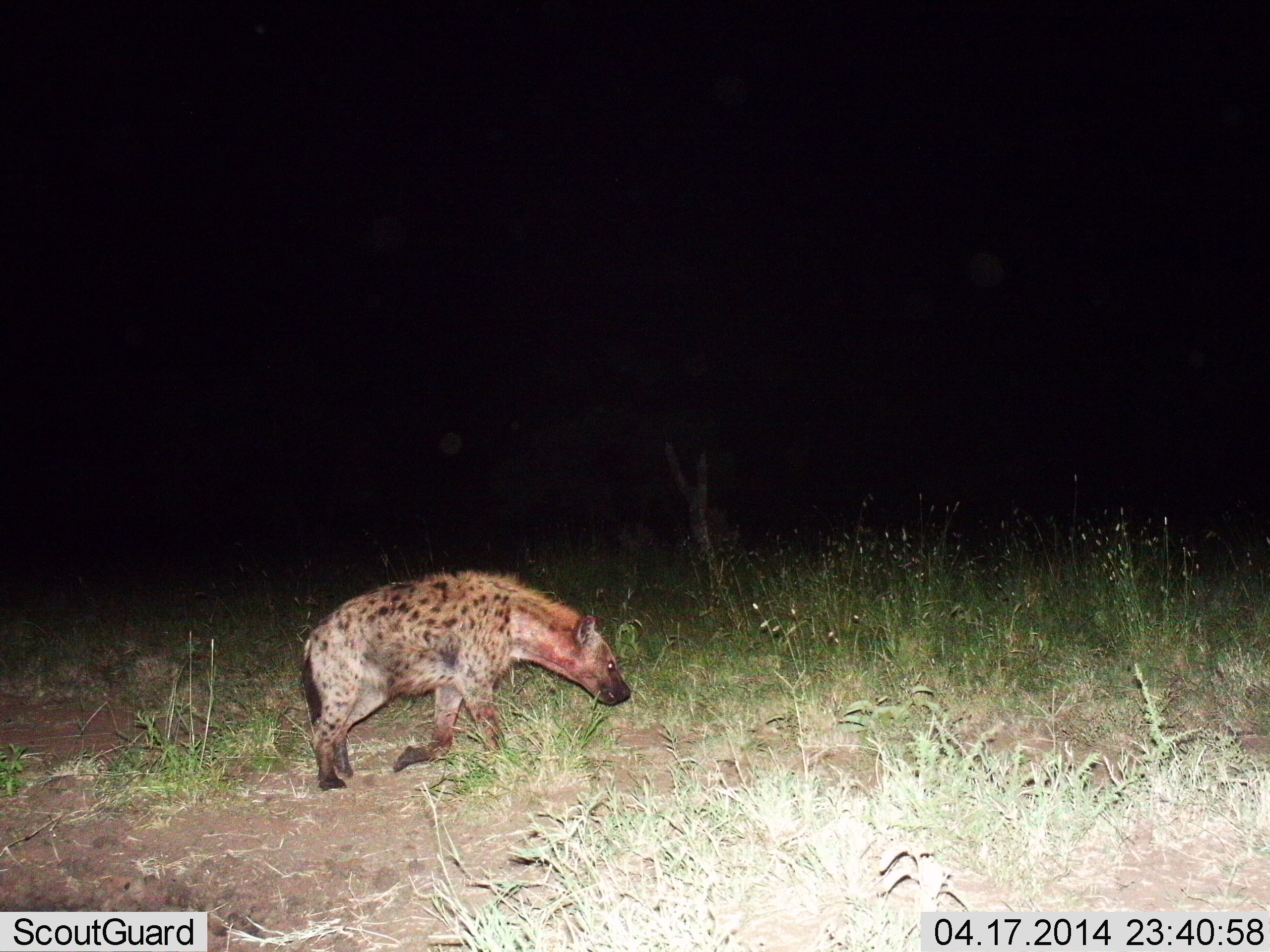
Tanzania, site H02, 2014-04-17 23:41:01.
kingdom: Animalia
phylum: Chordata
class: Mammalia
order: Carnivora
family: Hyaenidae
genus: Crocuta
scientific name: Crocuta crocuta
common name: spotted hyena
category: hyenaspotted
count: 1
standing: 10%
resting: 0%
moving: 90%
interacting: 0%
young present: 0%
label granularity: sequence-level